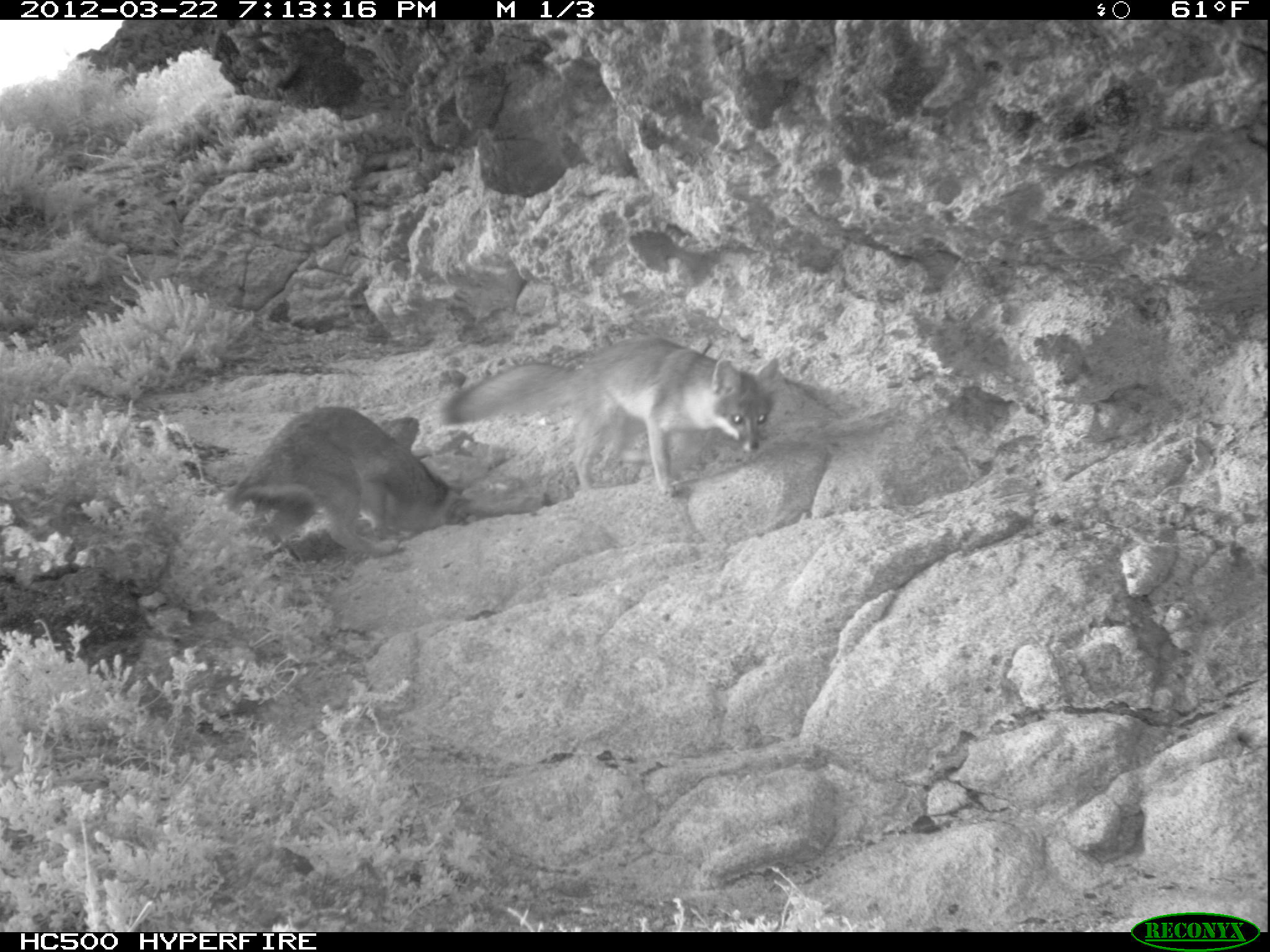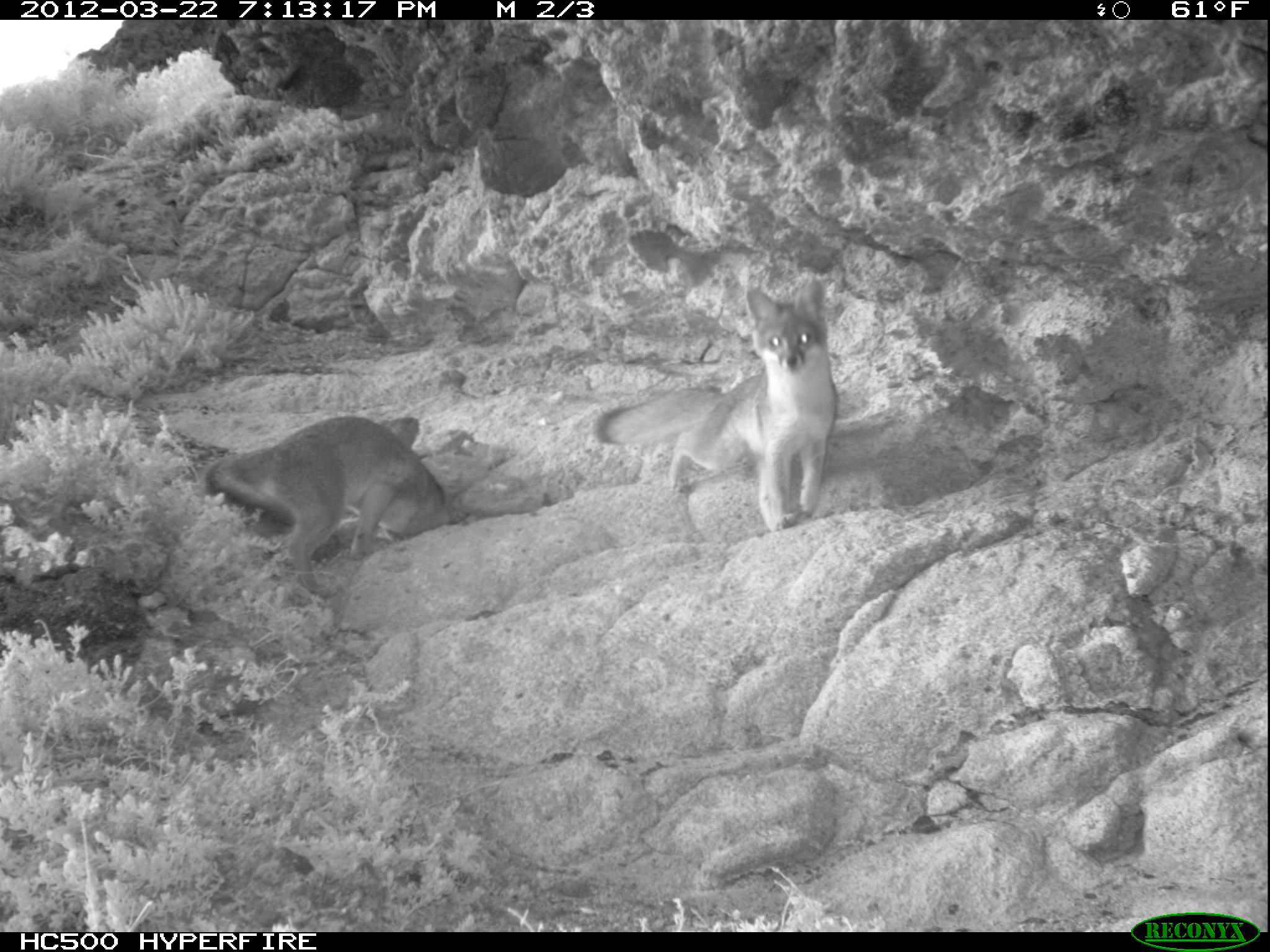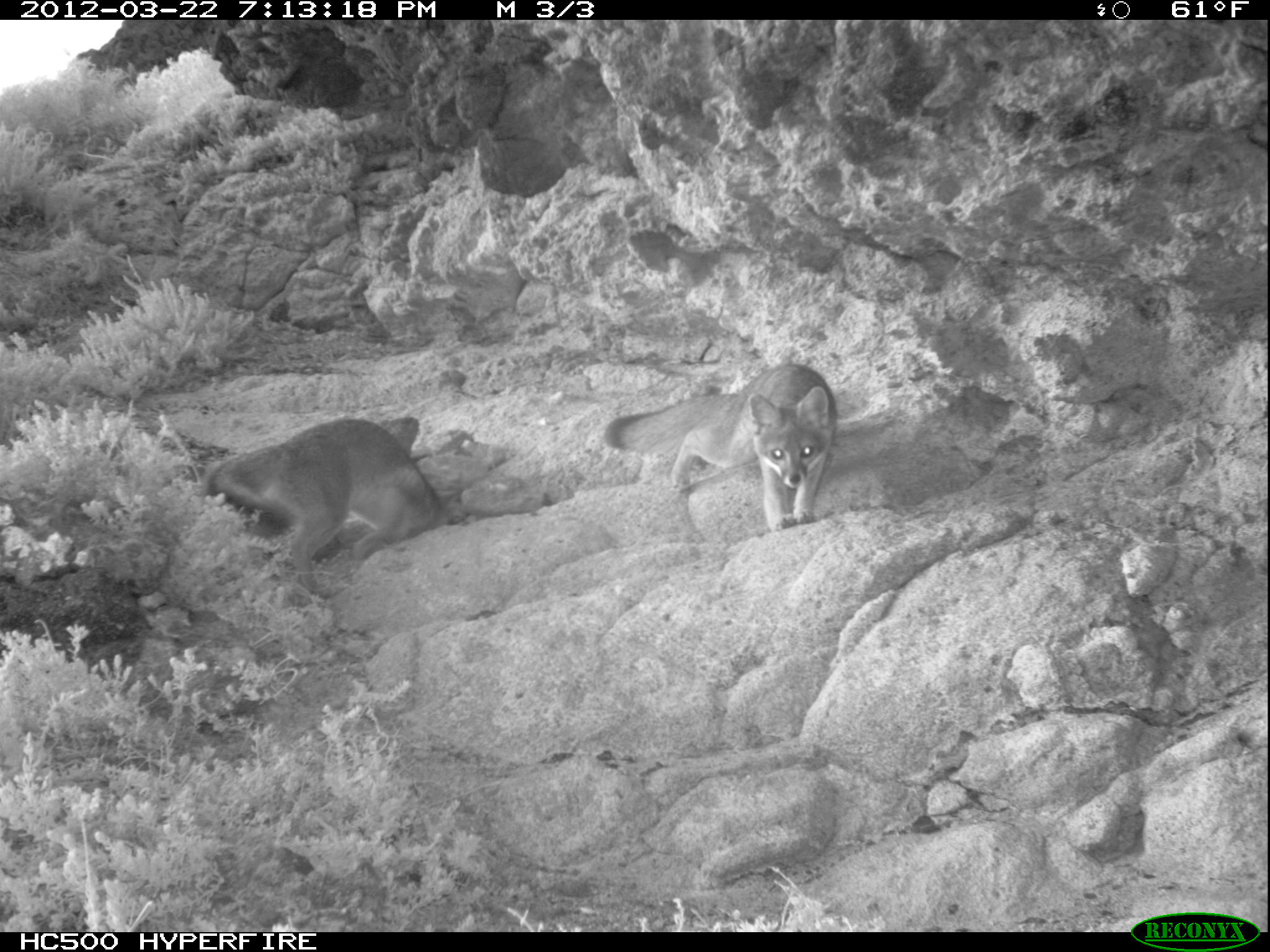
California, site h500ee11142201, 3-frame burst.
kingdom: Animalia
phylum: Chordata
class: Mammalia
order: Carnivora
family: Canidae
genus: Urocyon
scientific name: Urocyon littoralis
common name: island fox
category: fox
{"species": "fox (island fox) (Urocyon littoralis)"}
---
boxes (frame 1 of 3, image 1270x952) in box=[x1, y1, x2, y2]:
fox: box=[438, 333, 778, 496]; box=[226, 405, 462, 553]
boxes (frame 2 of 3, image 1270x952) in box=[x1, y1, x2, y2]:
fox: box=[592, 276, 837, 534]; box=[203, 416, 453, 596]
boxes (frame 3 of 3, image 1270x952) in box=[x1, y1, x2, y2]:
fox: box=[206, 418, 442, 593]; box=[605, 366, 836, 542]